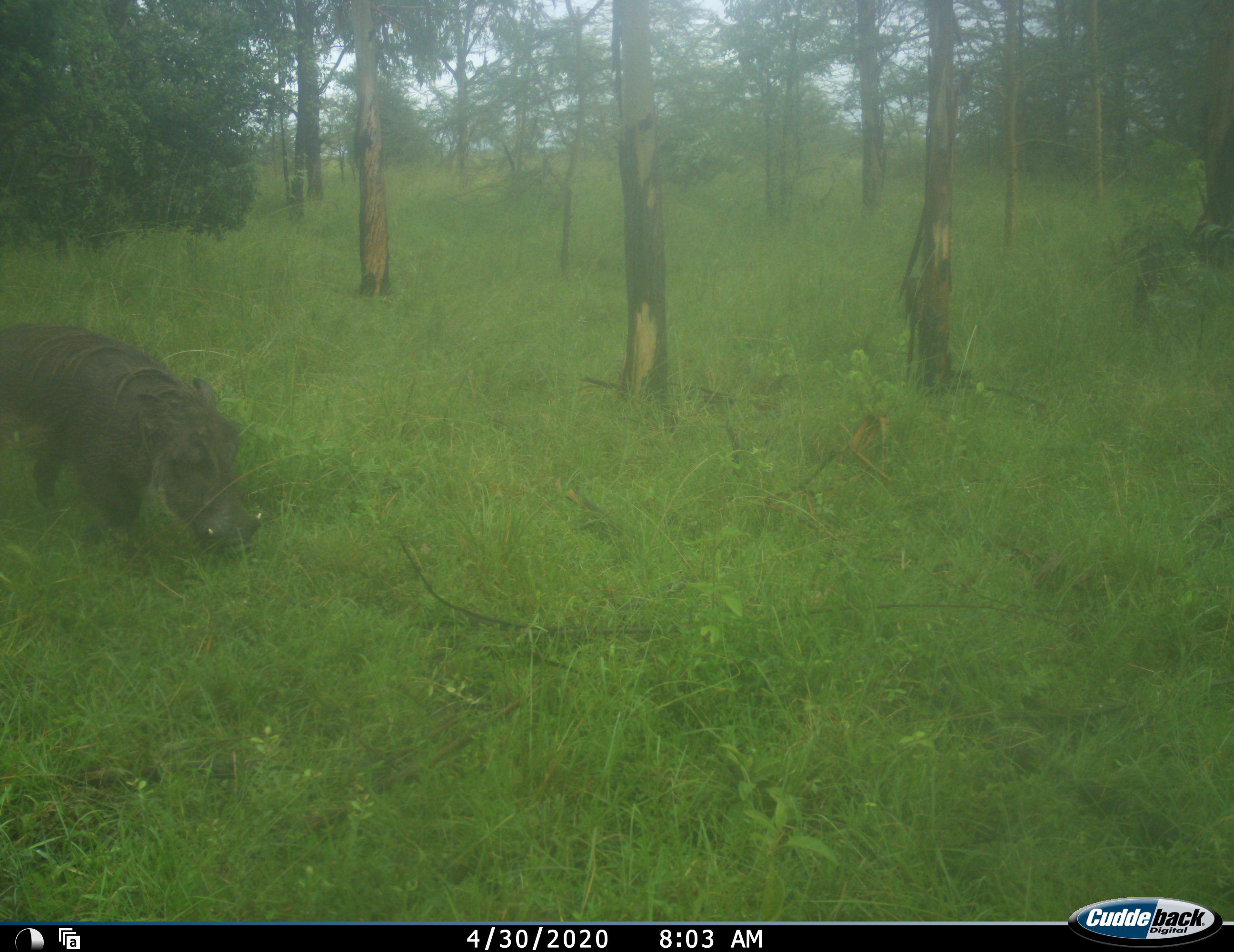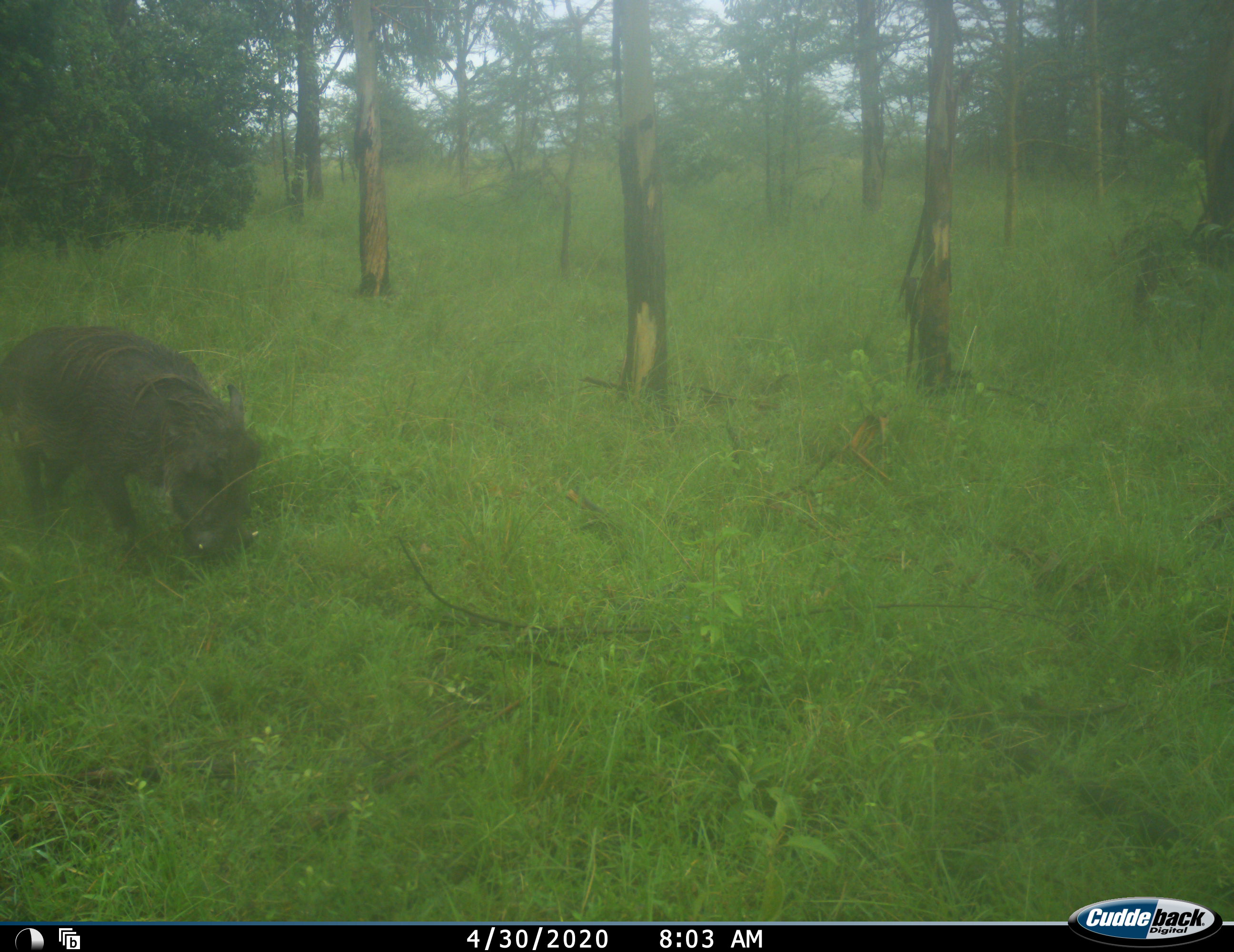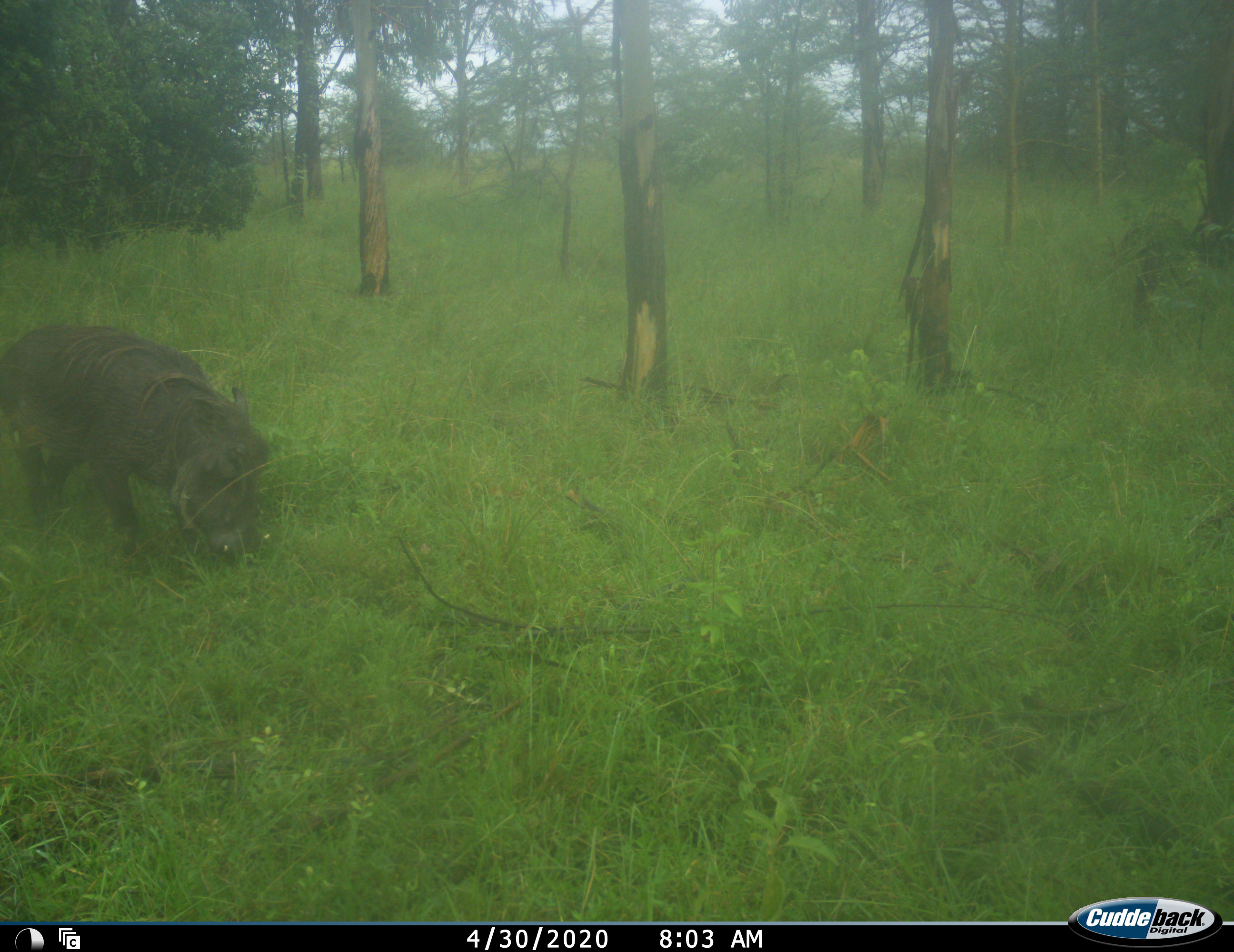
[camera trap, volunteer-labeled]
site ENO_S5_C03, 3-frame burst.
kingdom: Animalia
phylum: Chordata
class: Mammalia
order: Artiodactyla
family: Suidae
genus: Phacochoerus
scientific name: Phacochoerus africanus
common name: warthog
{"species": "warthog (Phacochoerus africanus)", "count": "1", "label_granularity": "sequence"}